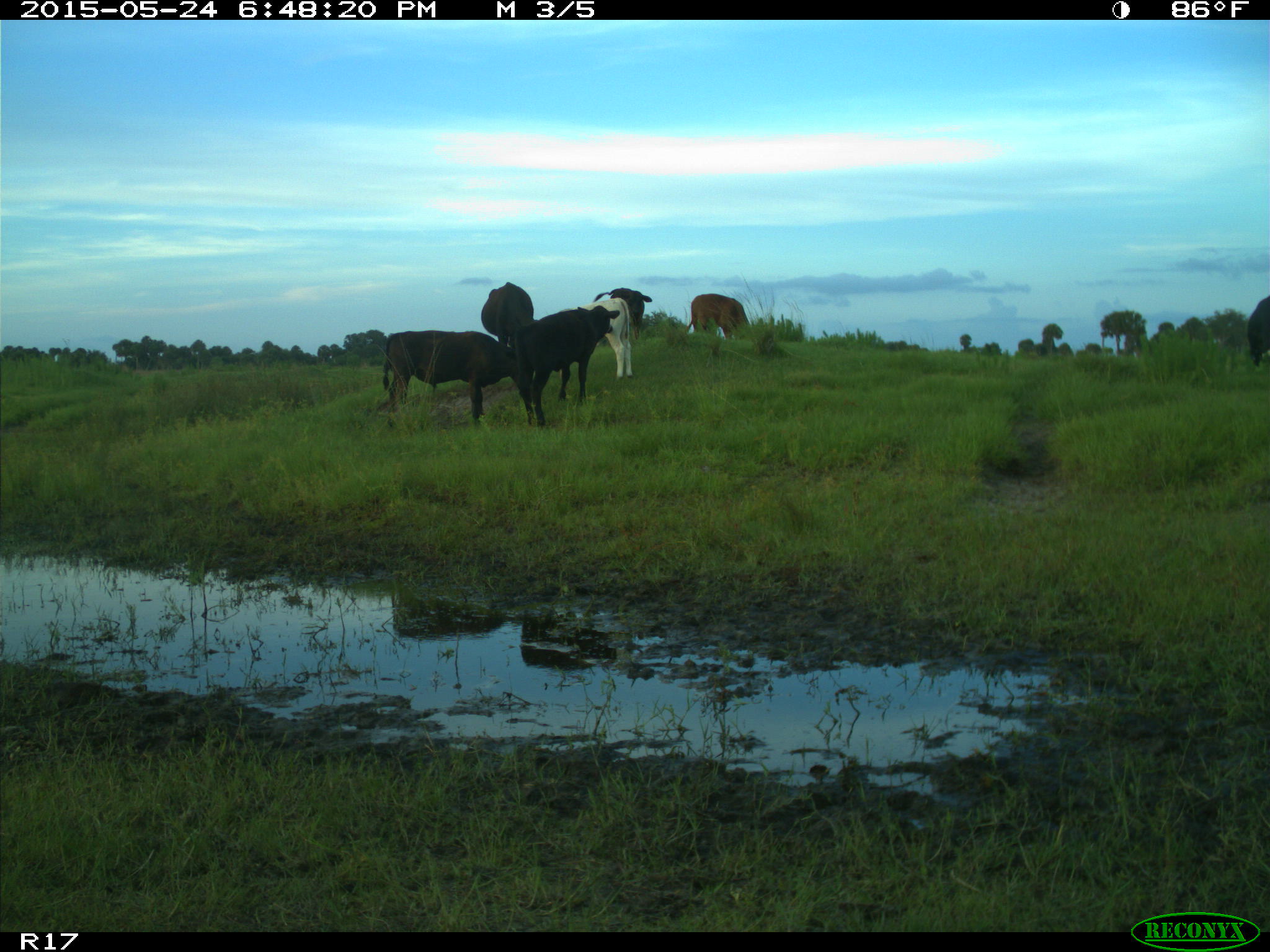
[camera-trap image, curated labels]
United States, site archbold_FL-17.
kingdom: Animalia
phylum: Chordata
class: Mammalia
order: Artiodactyla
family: Bovidae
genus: Bos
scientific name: Bos taurus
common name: domestic cow